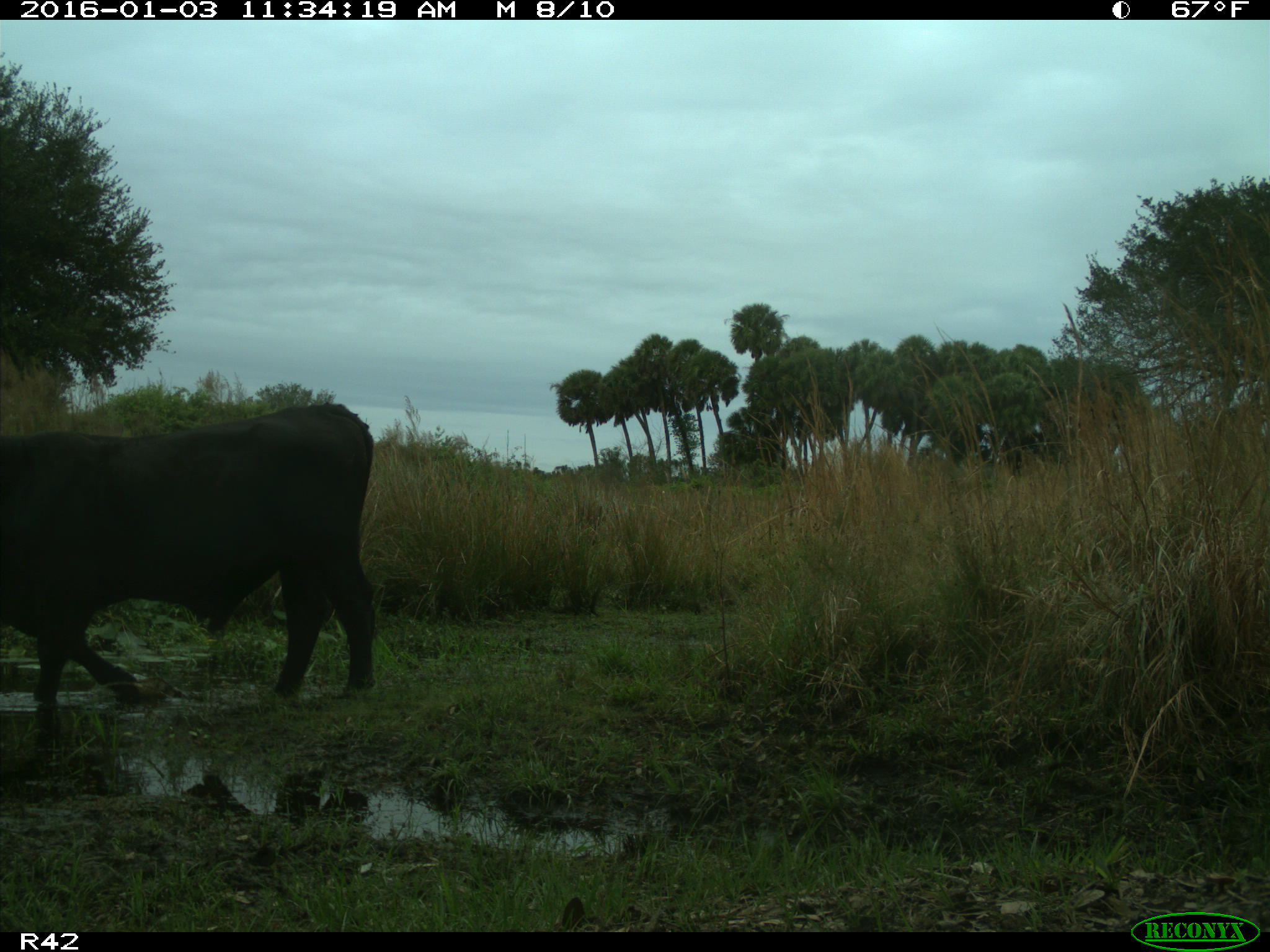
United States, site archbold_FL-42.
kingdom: Animalia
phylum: Chordata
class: Mammalia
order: Artiodactyla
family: Bovidae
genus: Bos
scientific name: Bos taurus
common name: domestic cow